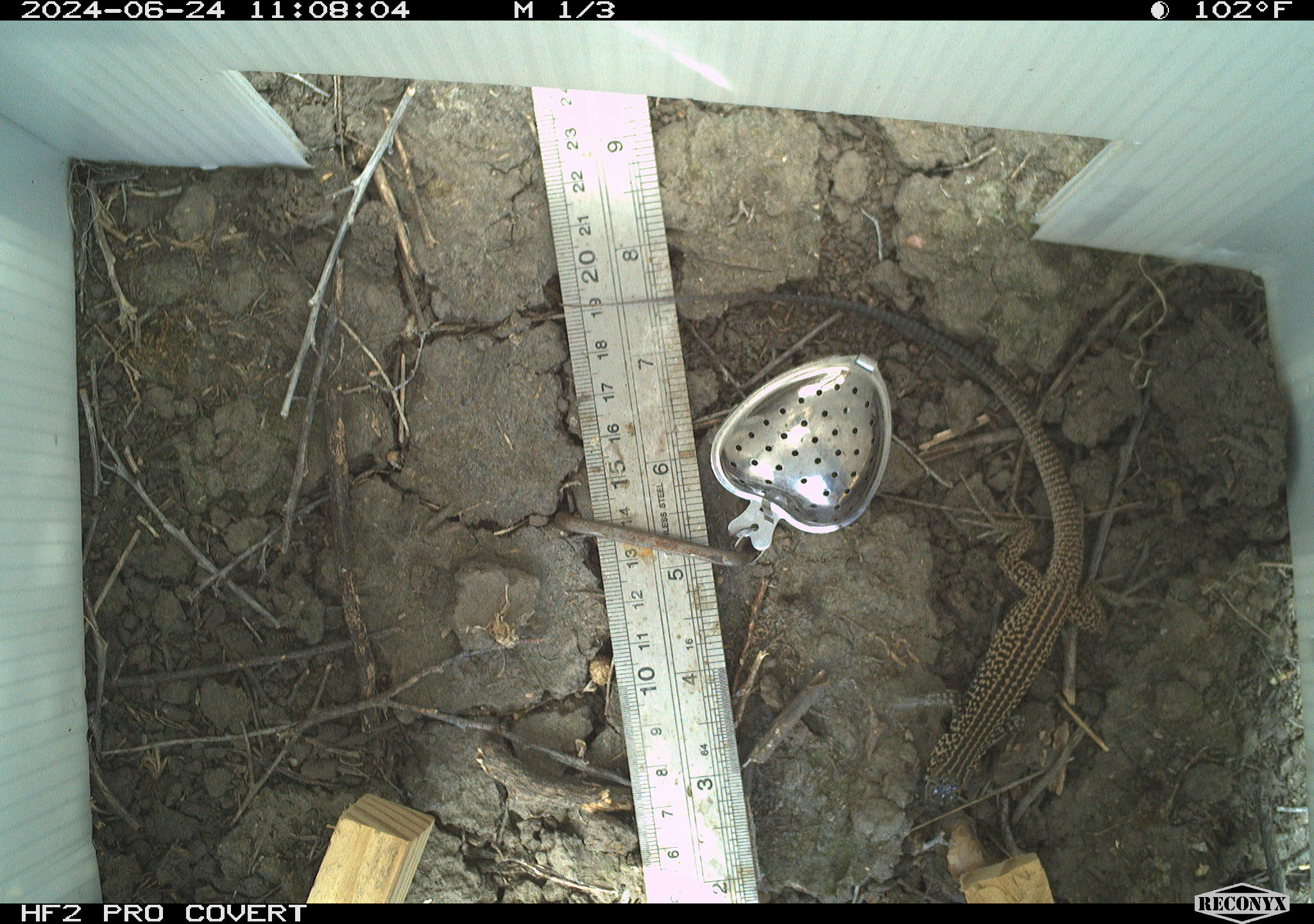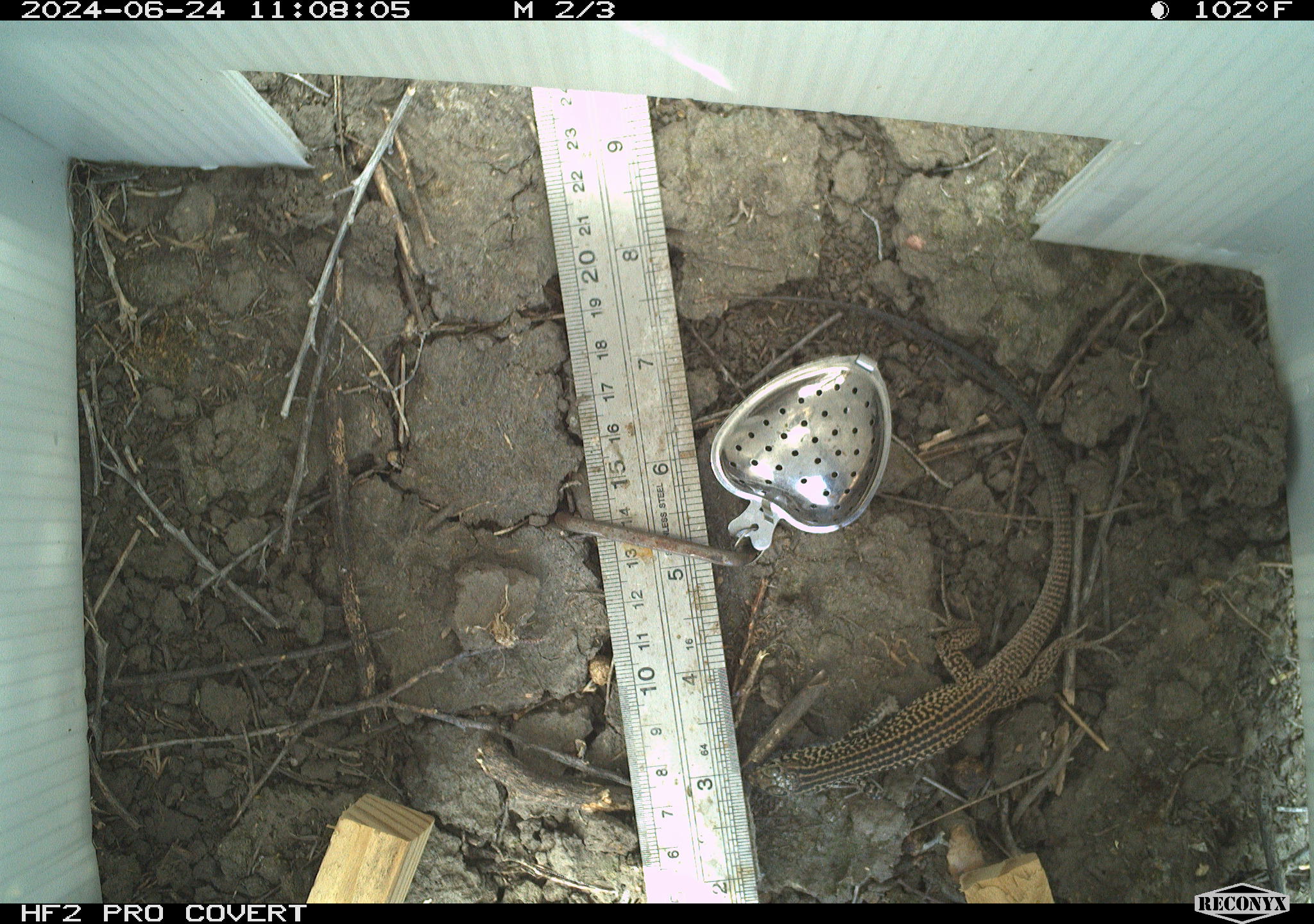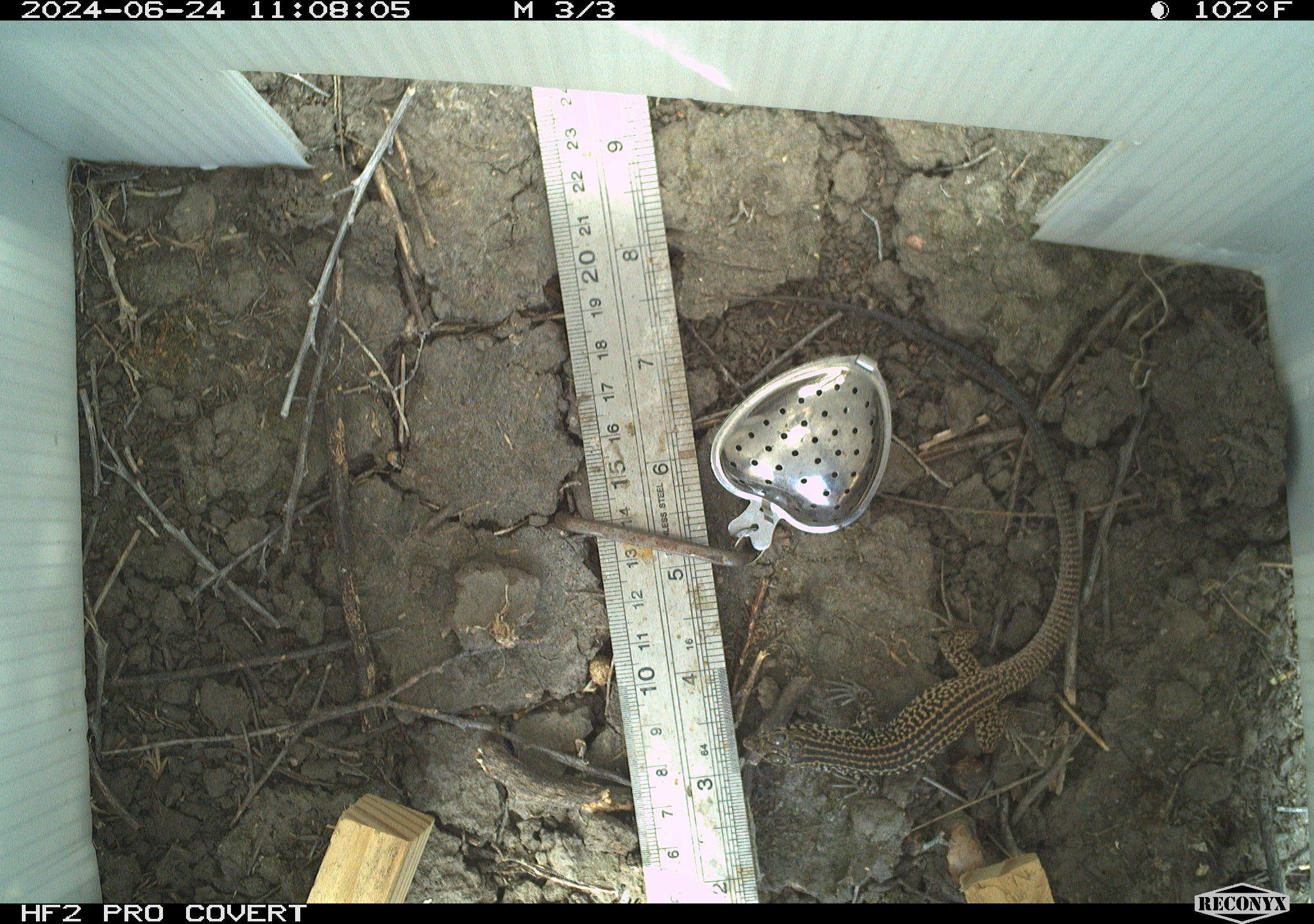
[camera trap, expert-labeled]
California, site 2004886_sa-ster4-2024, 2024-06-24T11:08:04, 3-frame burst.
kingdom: Animalia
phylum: Chordata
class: Reptilia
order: Squamata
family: Teiidae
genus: Aspidoscelis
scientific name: Aspidoscelis tigris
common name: western whiptail